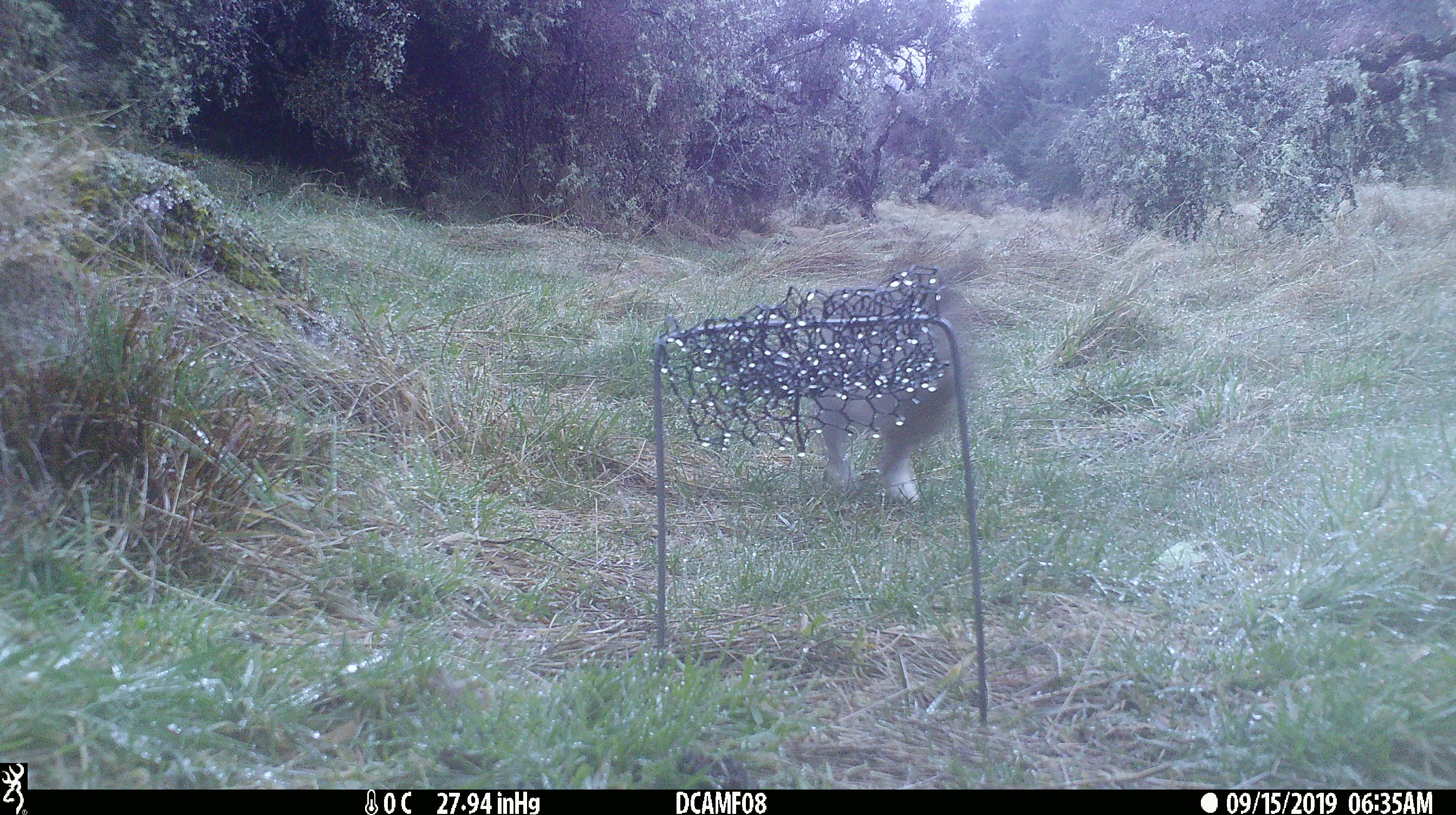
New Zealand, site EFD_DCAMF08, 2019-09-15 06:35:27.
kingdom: Animalia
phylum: Chordata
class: Mammalia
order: Lagomorpha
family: Leporidae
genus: Oryctolagus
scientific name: Oryctolagus cuniculus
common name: european rabbit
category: rabbit